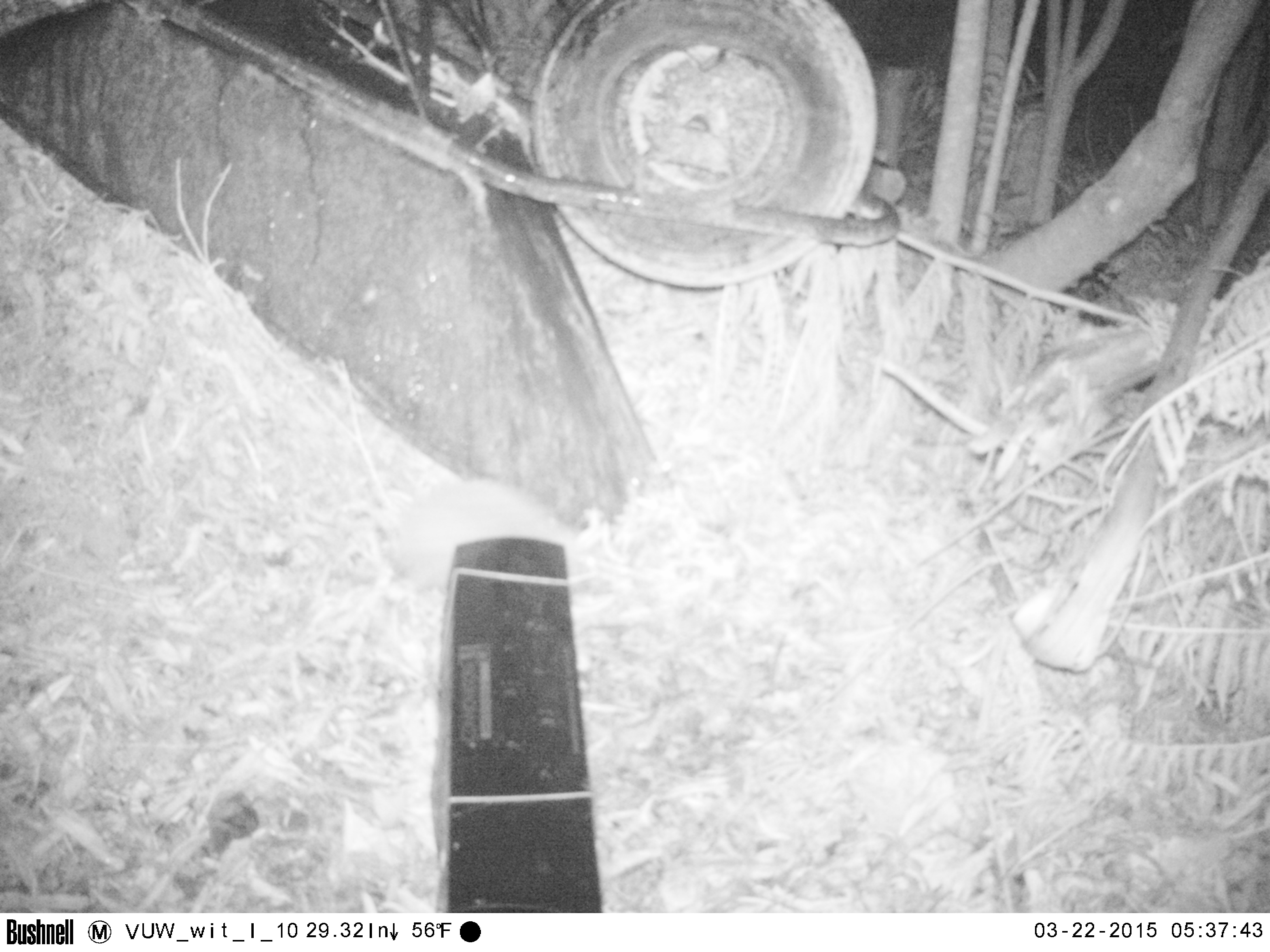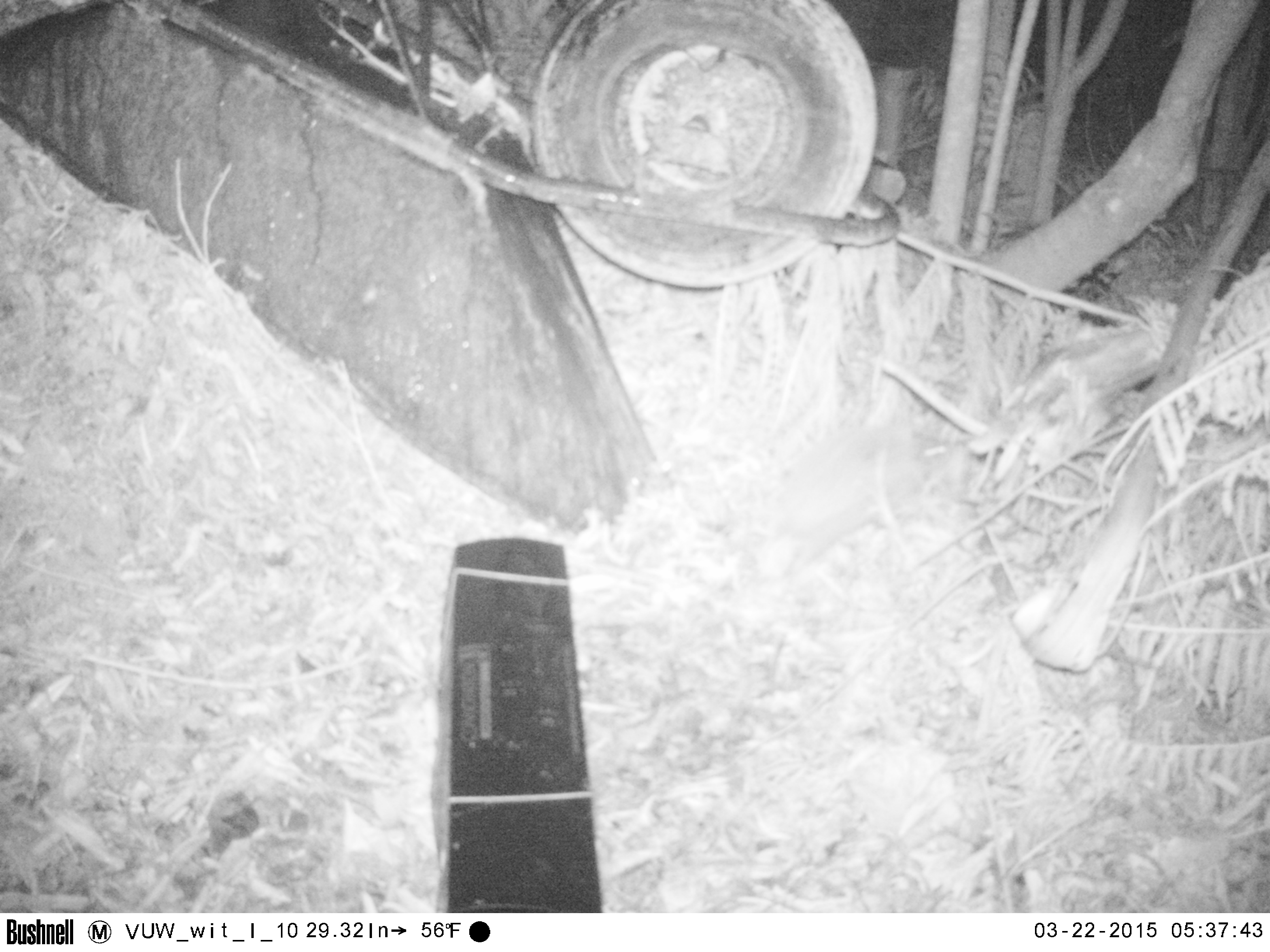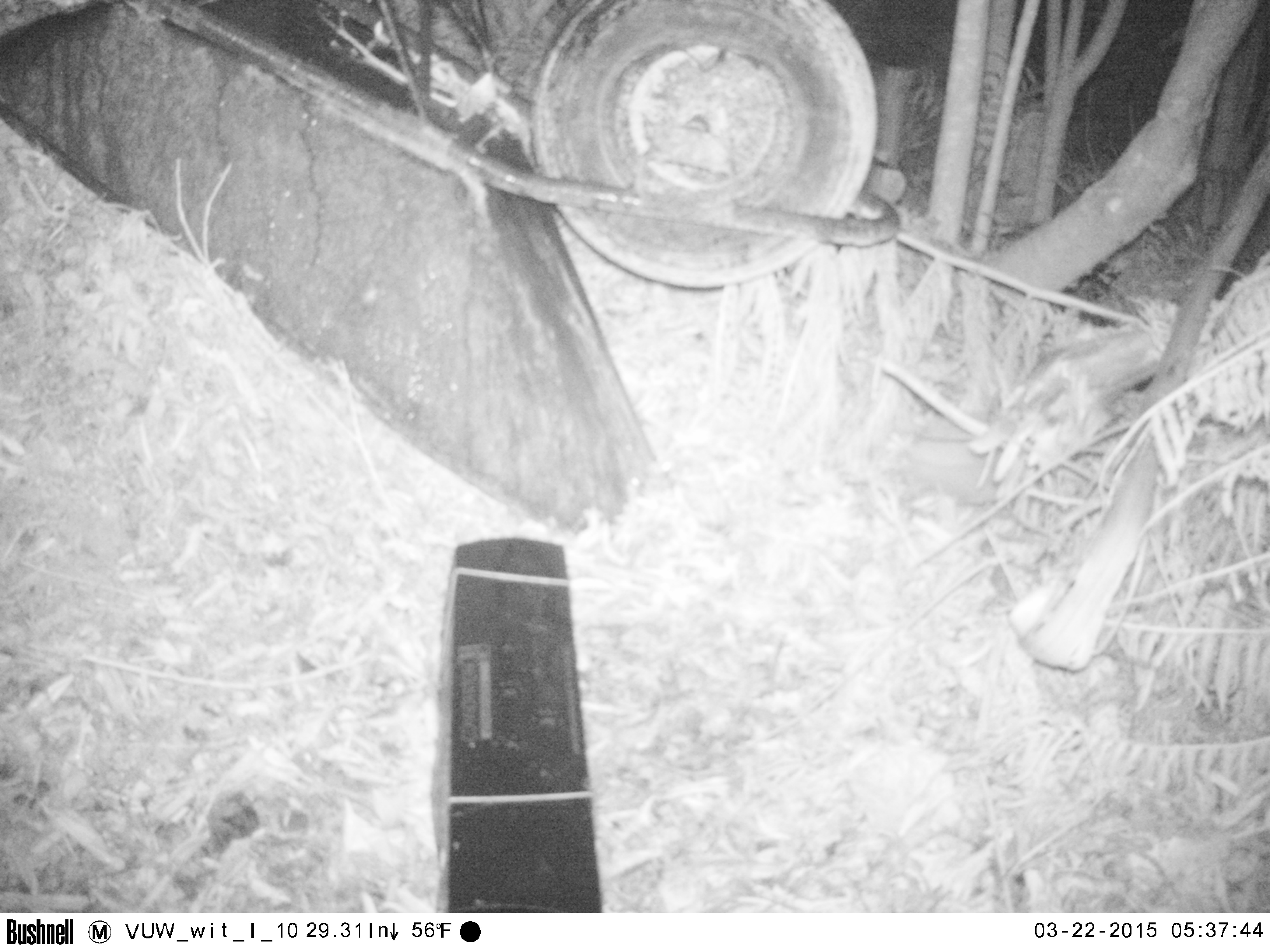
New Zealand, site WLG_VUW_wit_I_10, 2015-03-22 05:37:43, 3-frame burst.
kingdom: Animalia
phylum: Chordata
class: Mammalia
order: Eulipotyphla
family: Erinaceidae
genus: Erinaceus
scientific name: Erinaceus europaeus europaeus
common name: european hedgehog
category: hedgehog